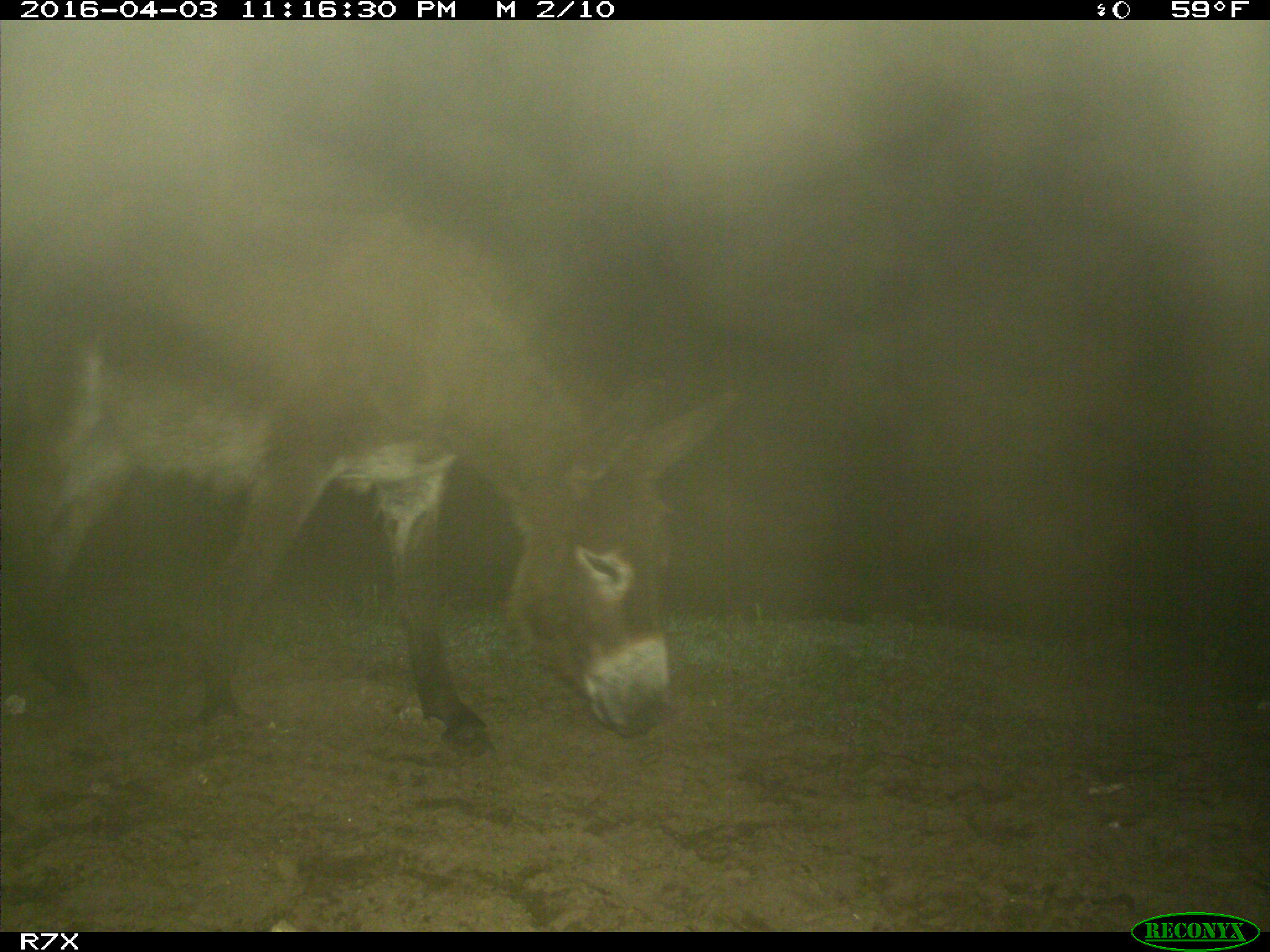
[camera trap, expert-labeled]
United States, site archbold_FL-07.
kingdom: Animalia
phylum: Chordata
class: Mammalia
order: Perissodactyla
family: Equidae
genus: Equus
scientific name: Equus africanus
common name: african wild ass